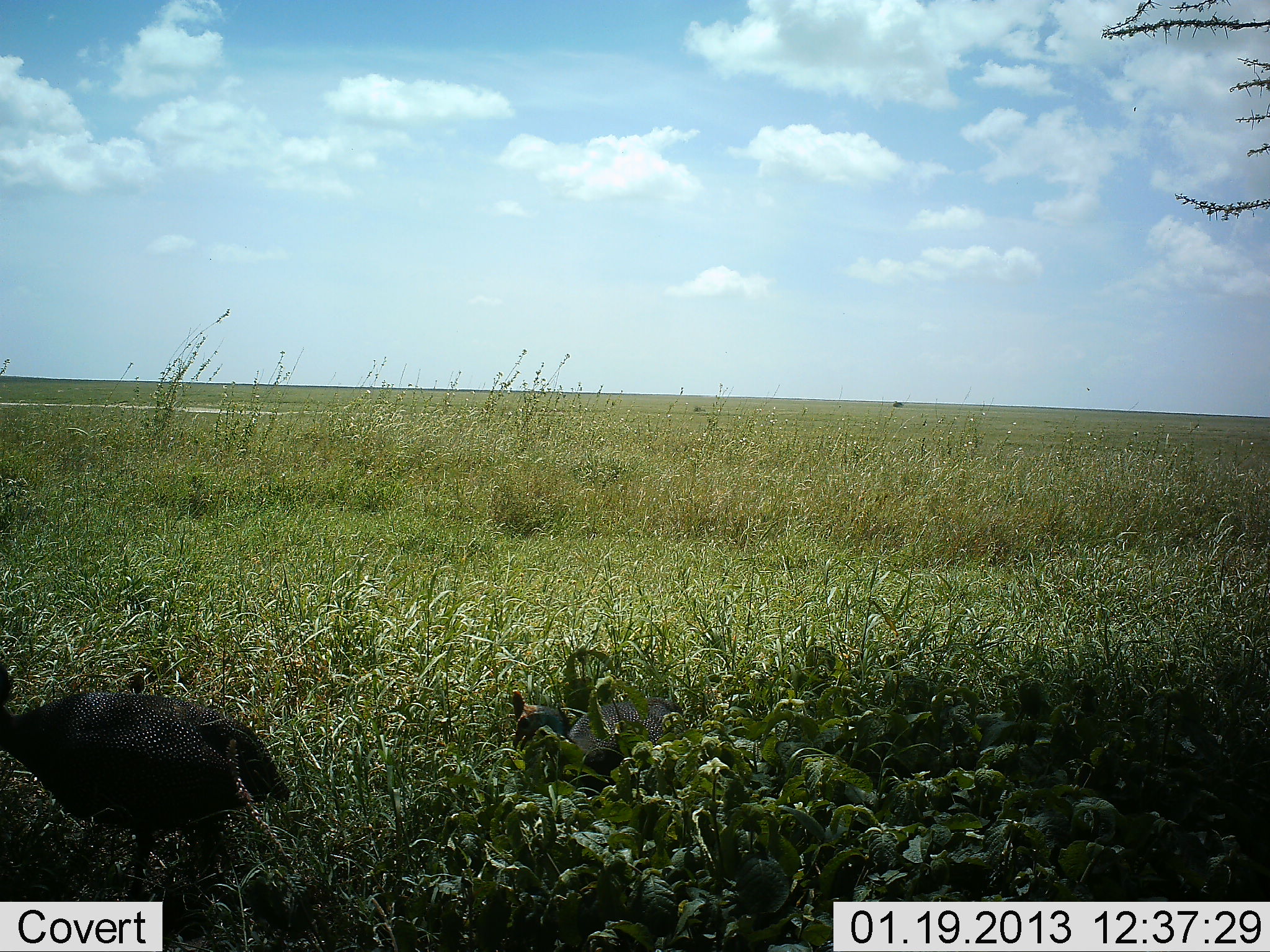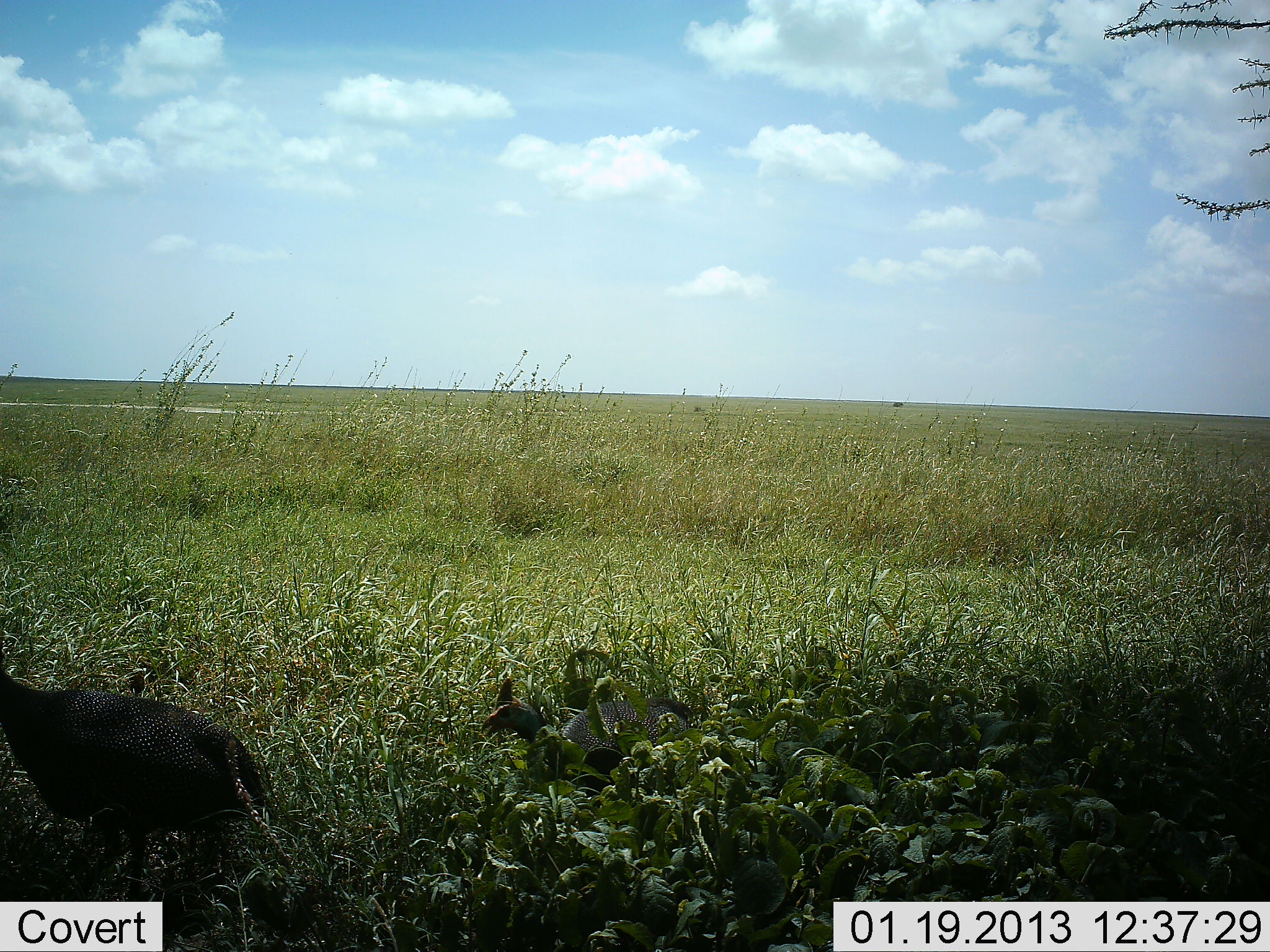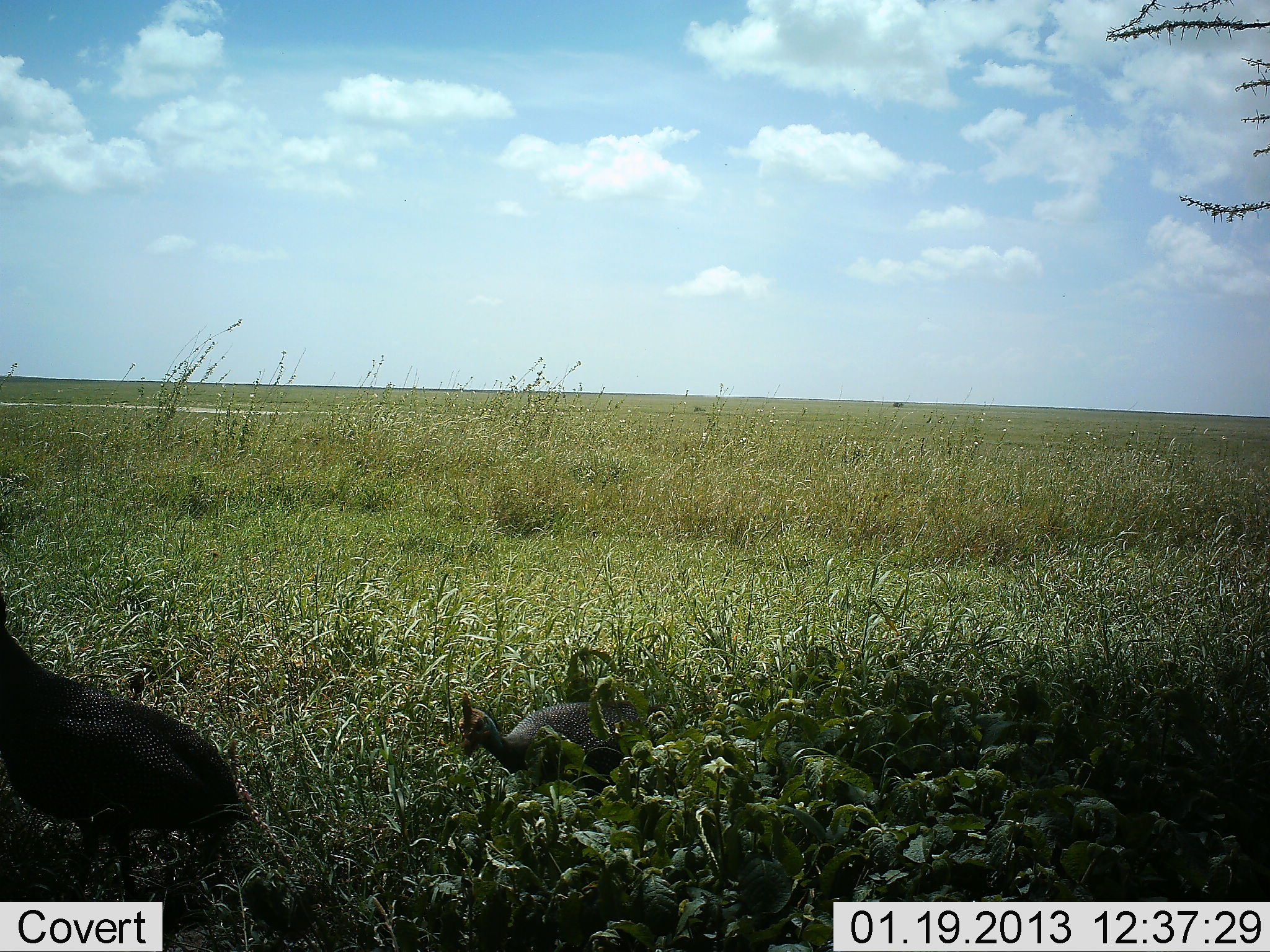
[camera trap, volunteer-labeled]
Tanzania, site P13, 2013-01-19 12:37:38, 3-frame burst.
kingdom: Animalia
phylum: Chordata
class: Aves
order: Galliformes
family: Numididae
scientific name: Numididae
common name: guinea fowl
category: guineafowl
Guineafowl (guinea fowl) (Numididae), count 2. Behavior (volunteer vote fractions): standing 14%, resting 0%, moving 86%, interacting 0%. Young present (vote fraction): 3%. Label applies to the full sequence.